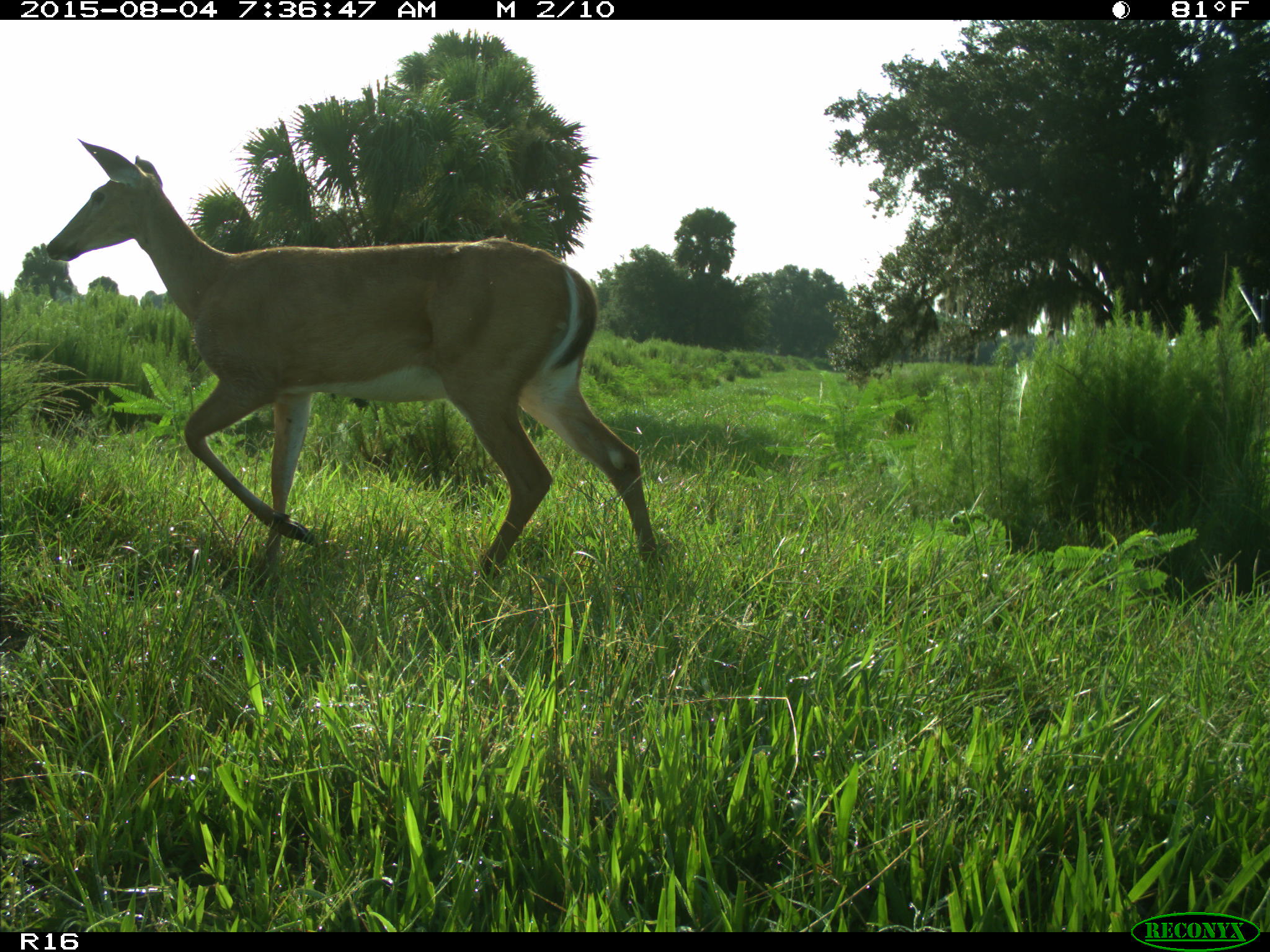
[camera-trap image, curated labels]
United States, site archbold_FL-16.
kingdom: Animalia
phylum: Chordata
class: Mammalia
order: Artiodactyla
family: Cervidae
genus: Odocoileus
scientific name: Odocoileus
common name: deer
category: unidentified deer